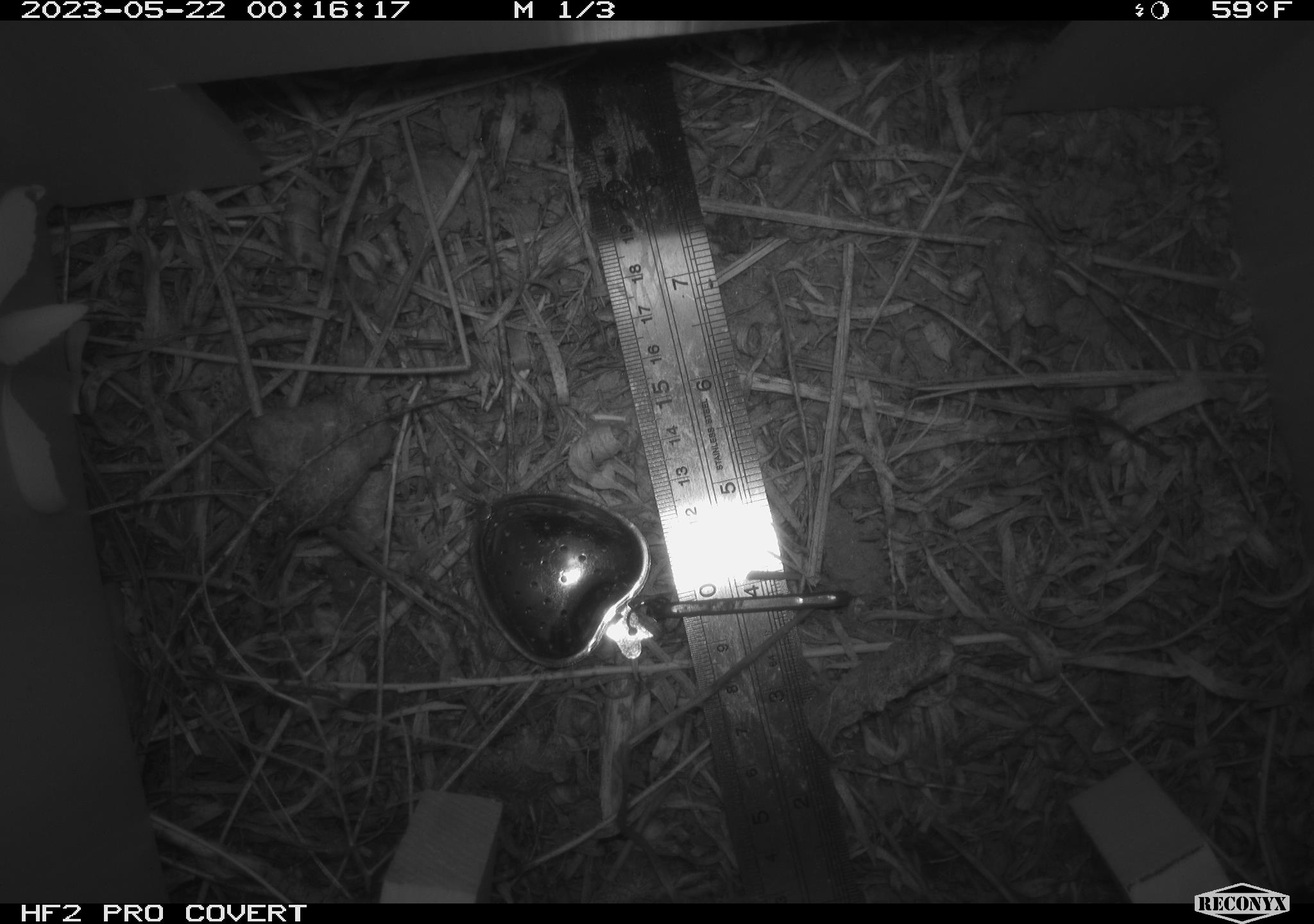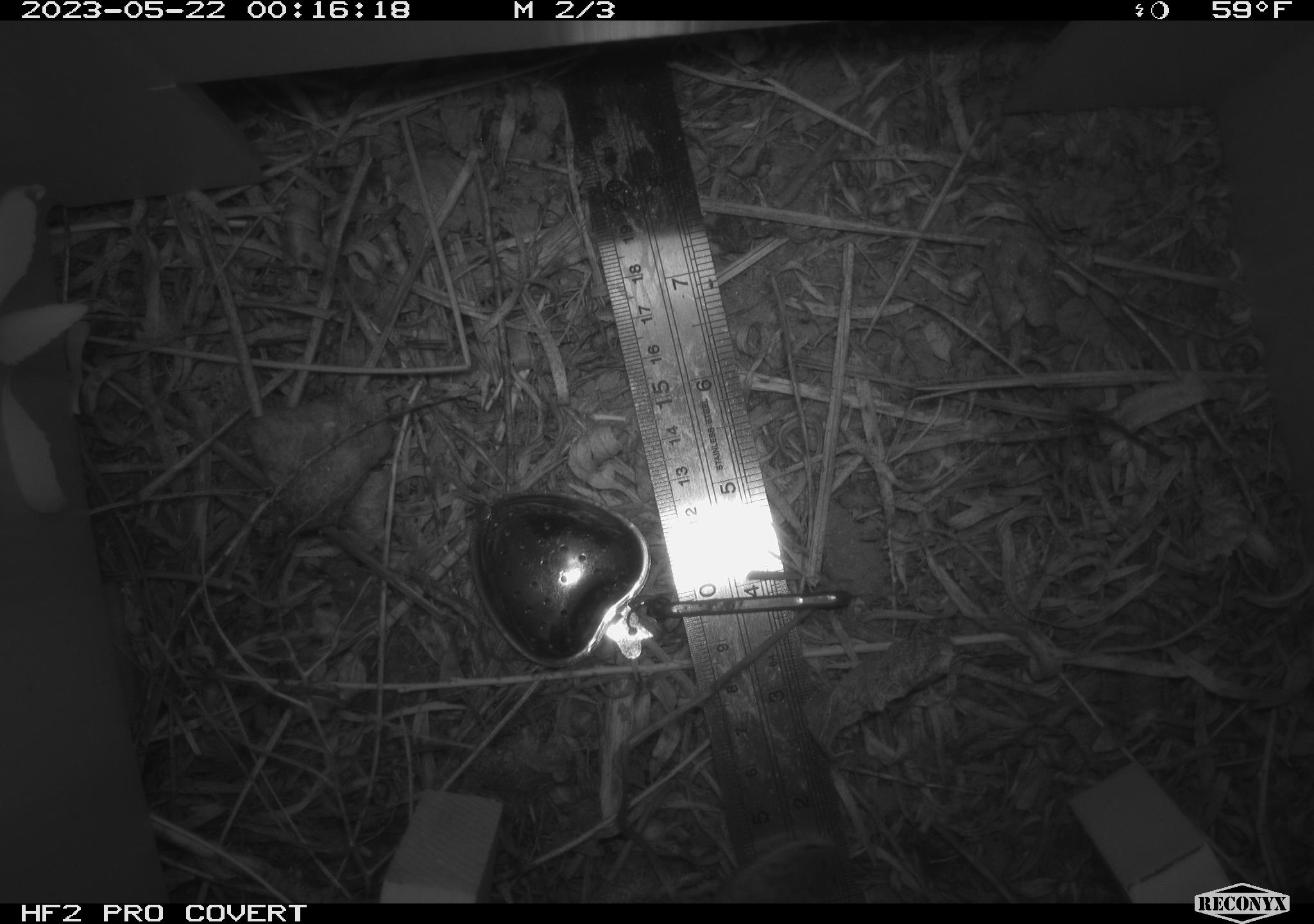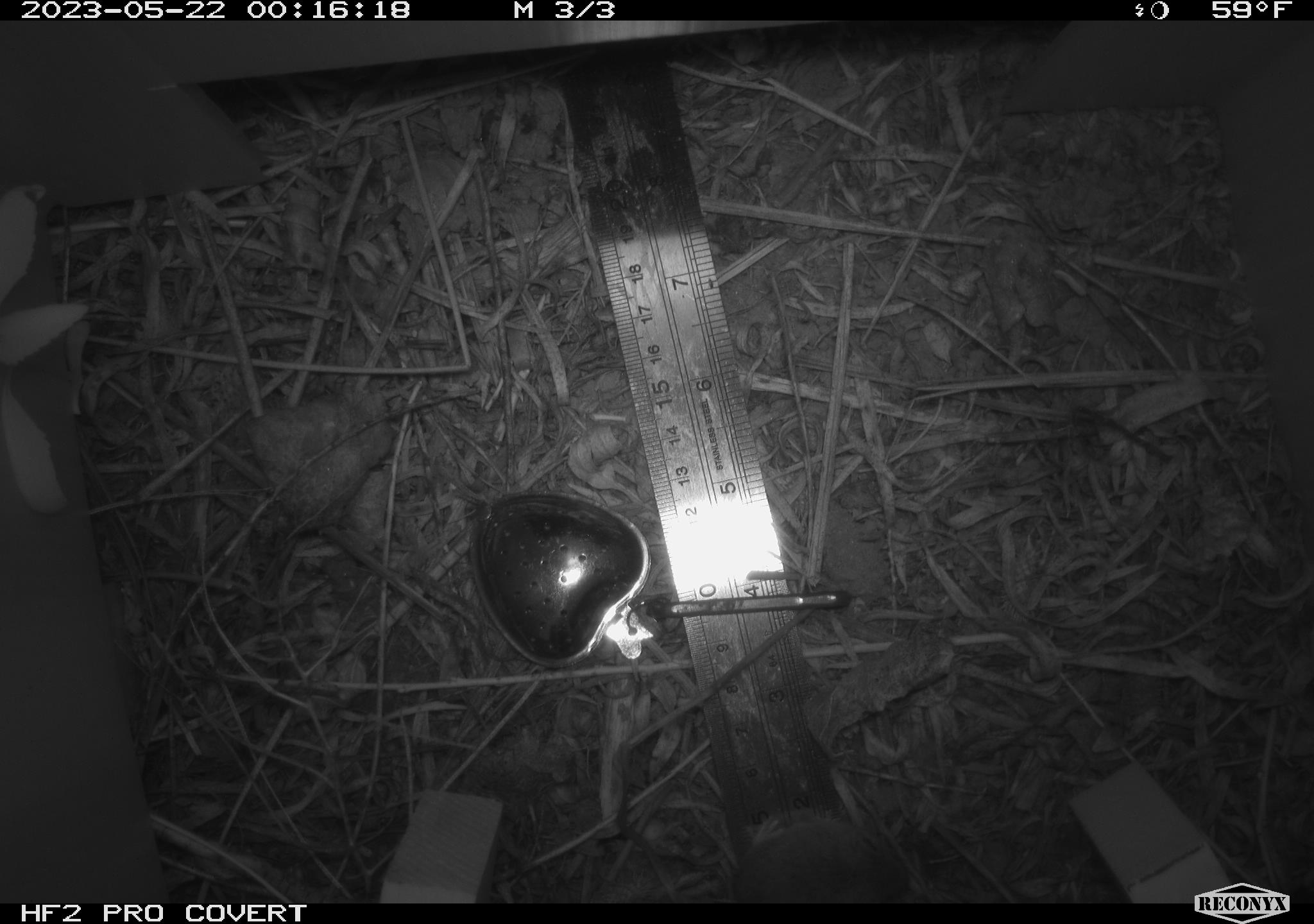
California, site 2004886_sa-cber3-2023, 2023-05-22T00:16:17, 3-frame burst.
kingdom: Animalia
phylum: Chordata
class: Mammalia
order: Rodentia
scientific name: Rodentia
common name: mouse species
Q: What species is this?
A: Mouse species (Rodentia).